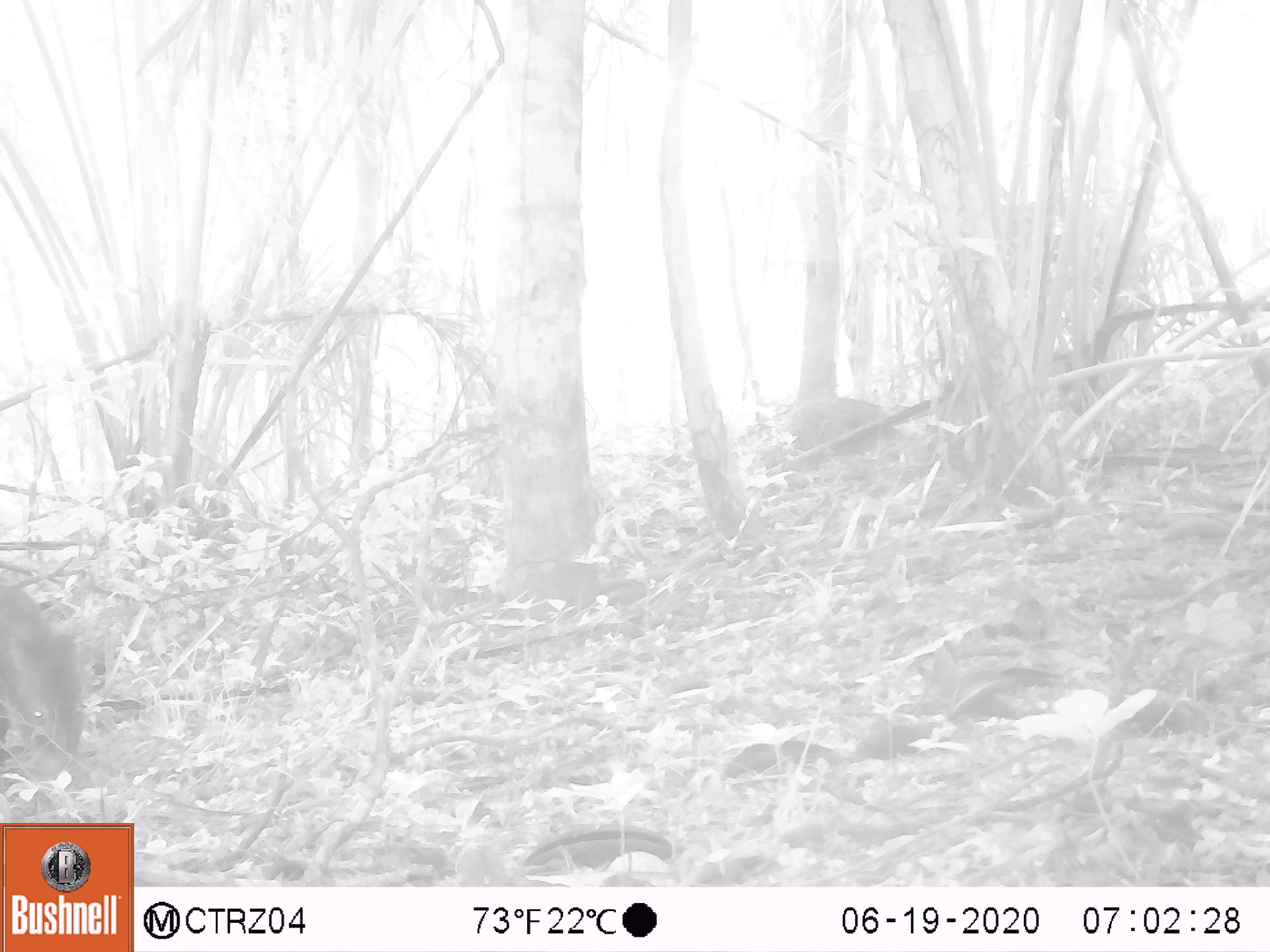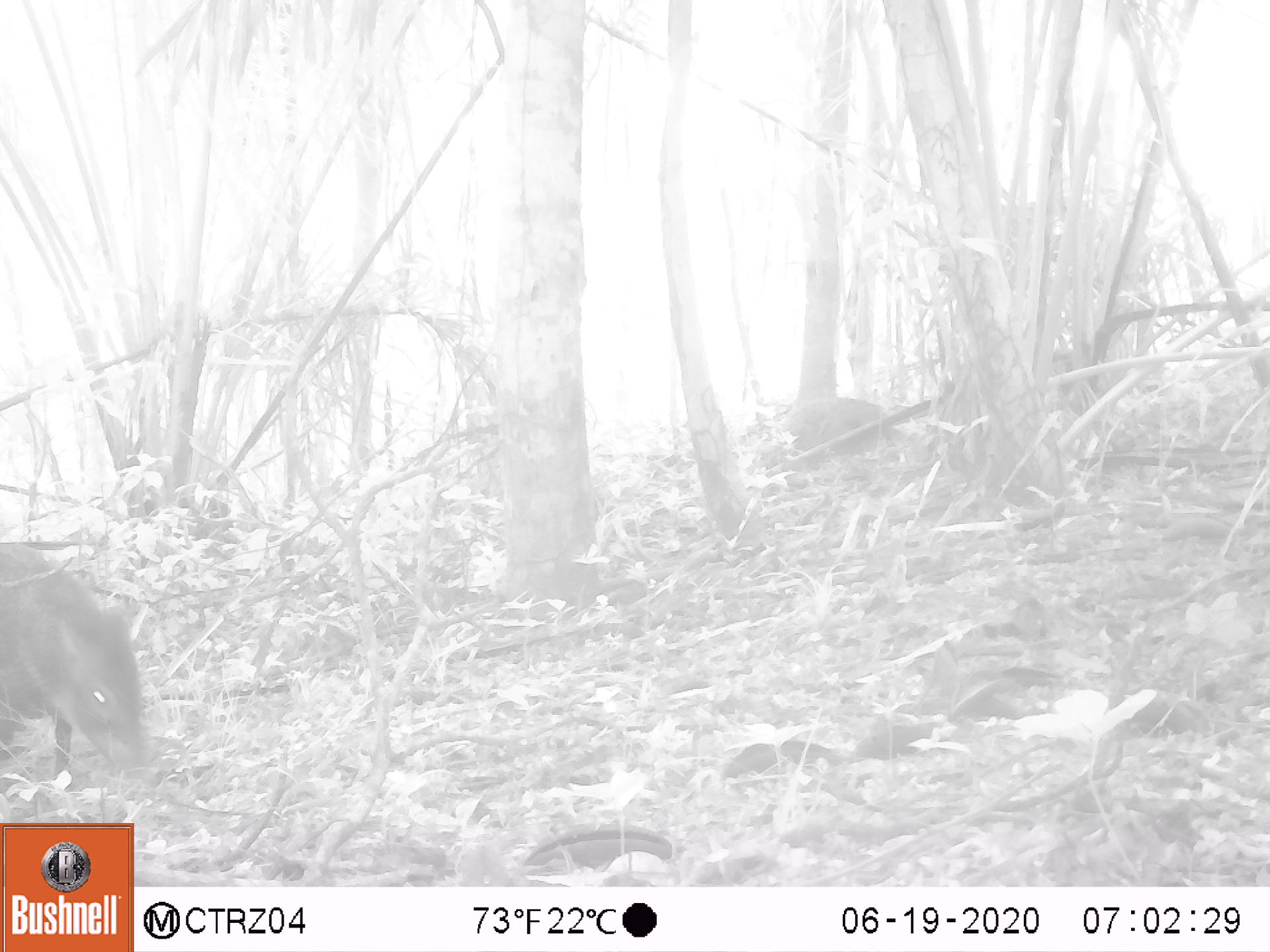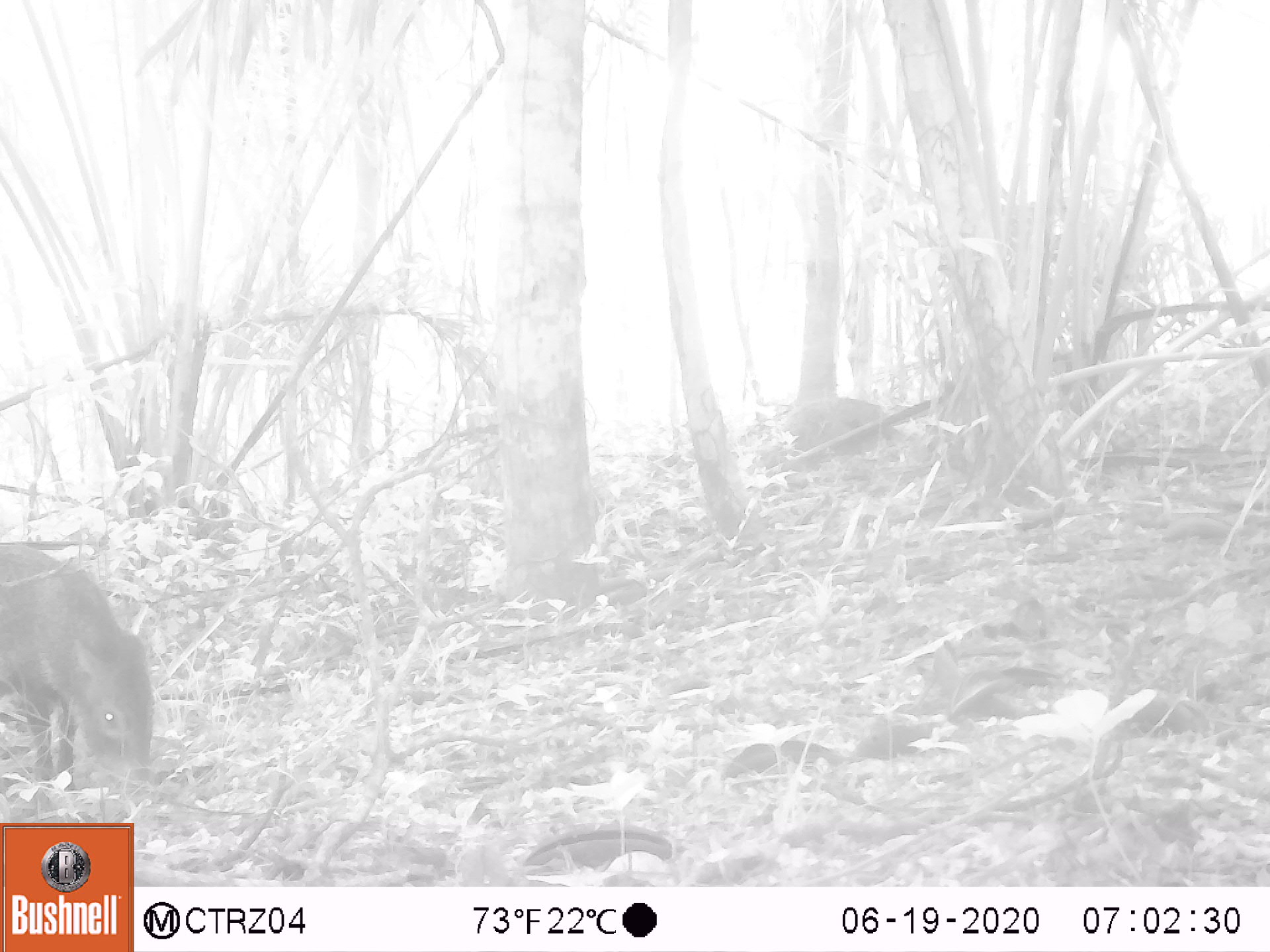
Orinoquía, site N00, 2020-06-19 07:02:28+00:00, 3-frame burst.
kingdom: Animalia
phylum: Chordata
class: Mammalia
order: Artiodactyla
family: Tayassuidae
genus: Pecari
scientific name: Pecari tajacu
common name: collared peccary